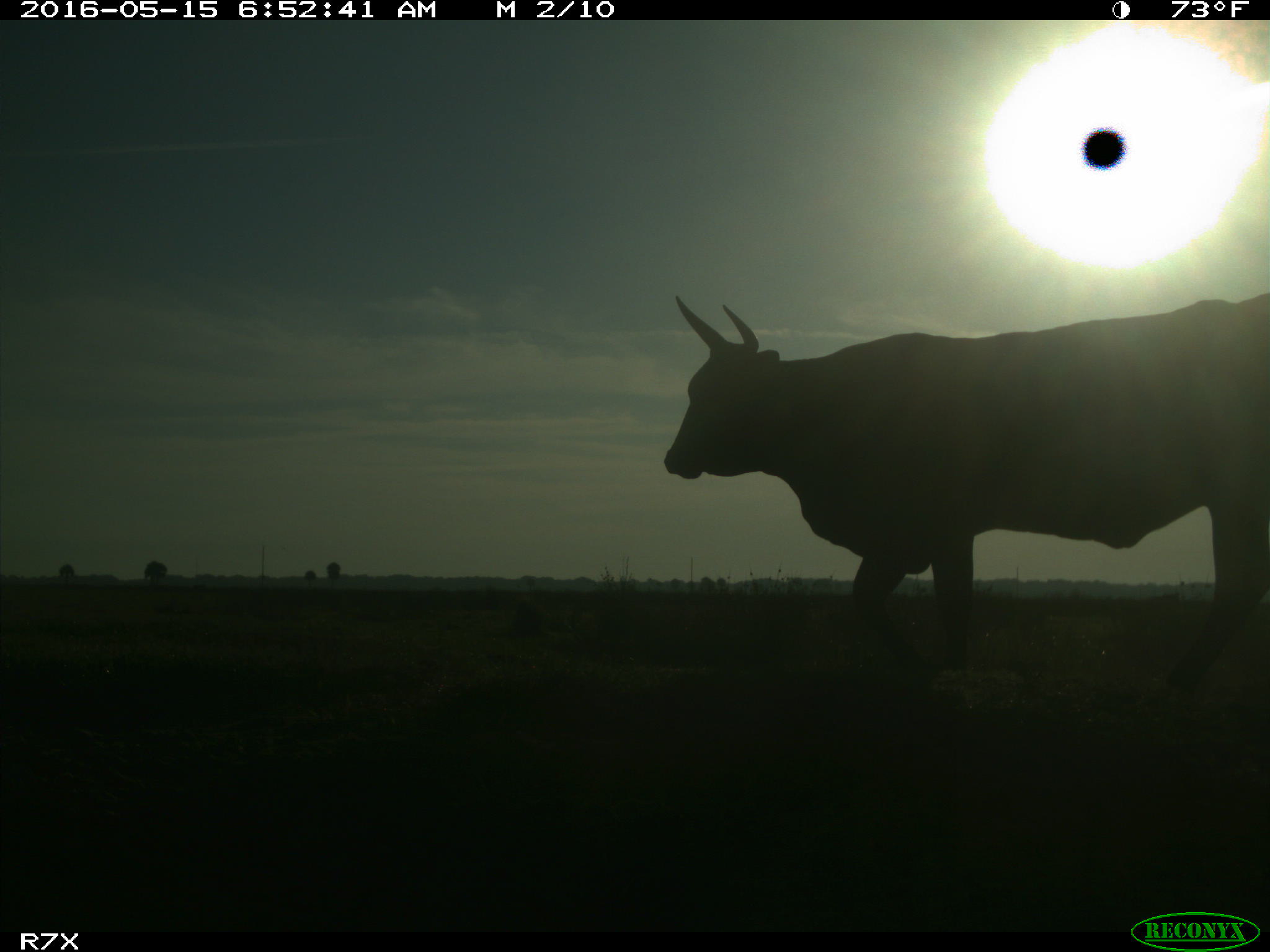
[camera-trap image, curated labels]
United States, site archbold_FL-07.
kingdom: Animalia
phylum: Chordata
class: Mammalia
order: Artiodactyla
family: Bovidae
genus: Bos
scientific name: Bos taurus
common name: domestic cow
Bos taurus (domestic cow).